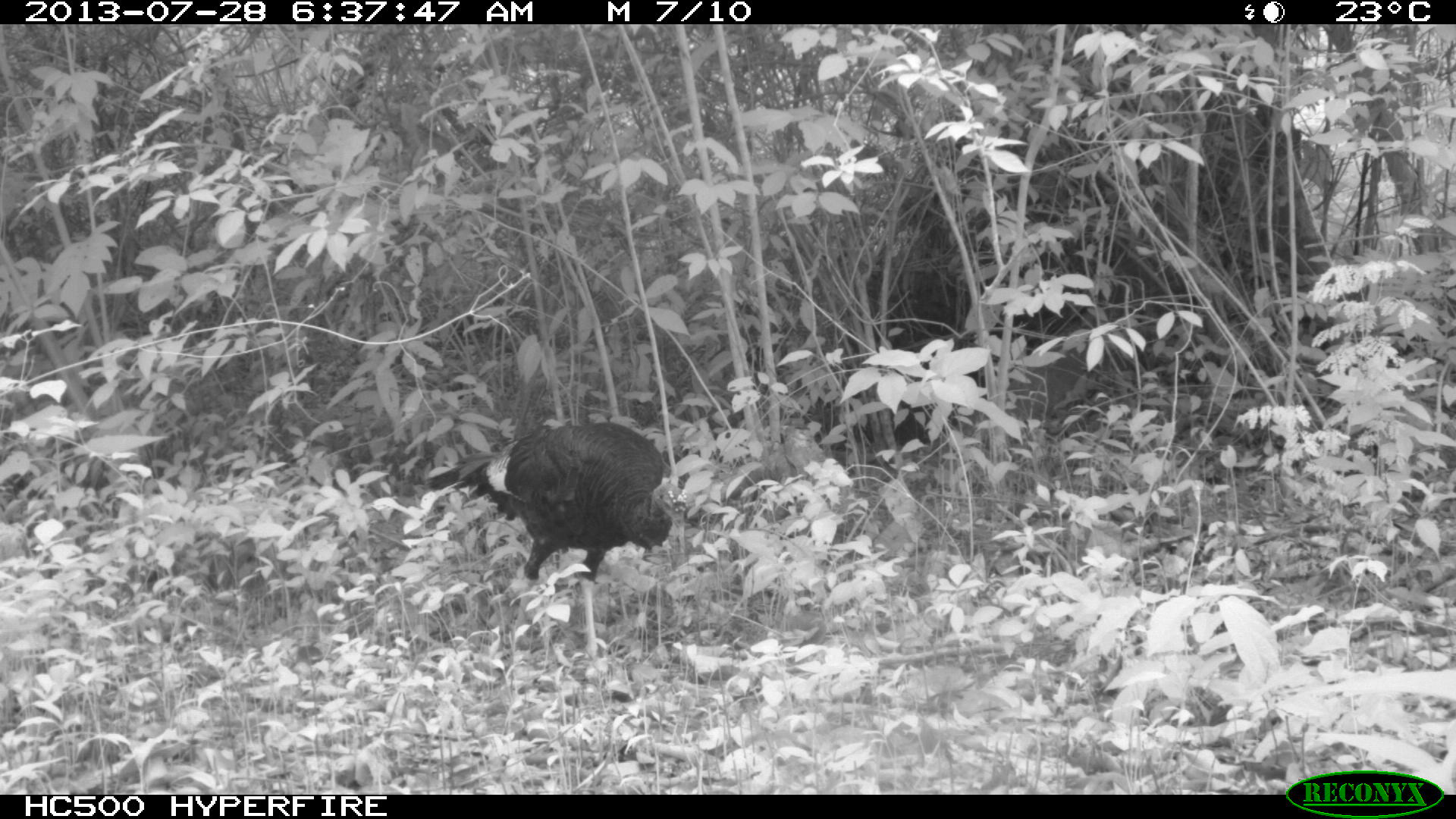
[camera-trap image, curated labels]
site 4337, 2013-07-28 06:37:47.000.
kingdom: Animalia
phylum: Chordata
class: Aves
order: Galliformes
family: Phasianidae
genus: Meleagris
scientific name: Meleagris ocellata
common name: ocellated turkey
Meleagris ocellata (ocellated turkey), count 1.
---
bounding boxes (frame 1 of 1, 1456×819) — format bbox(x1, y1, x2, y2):
meleagris ocellata: bbox(425, 422, 688, 701)